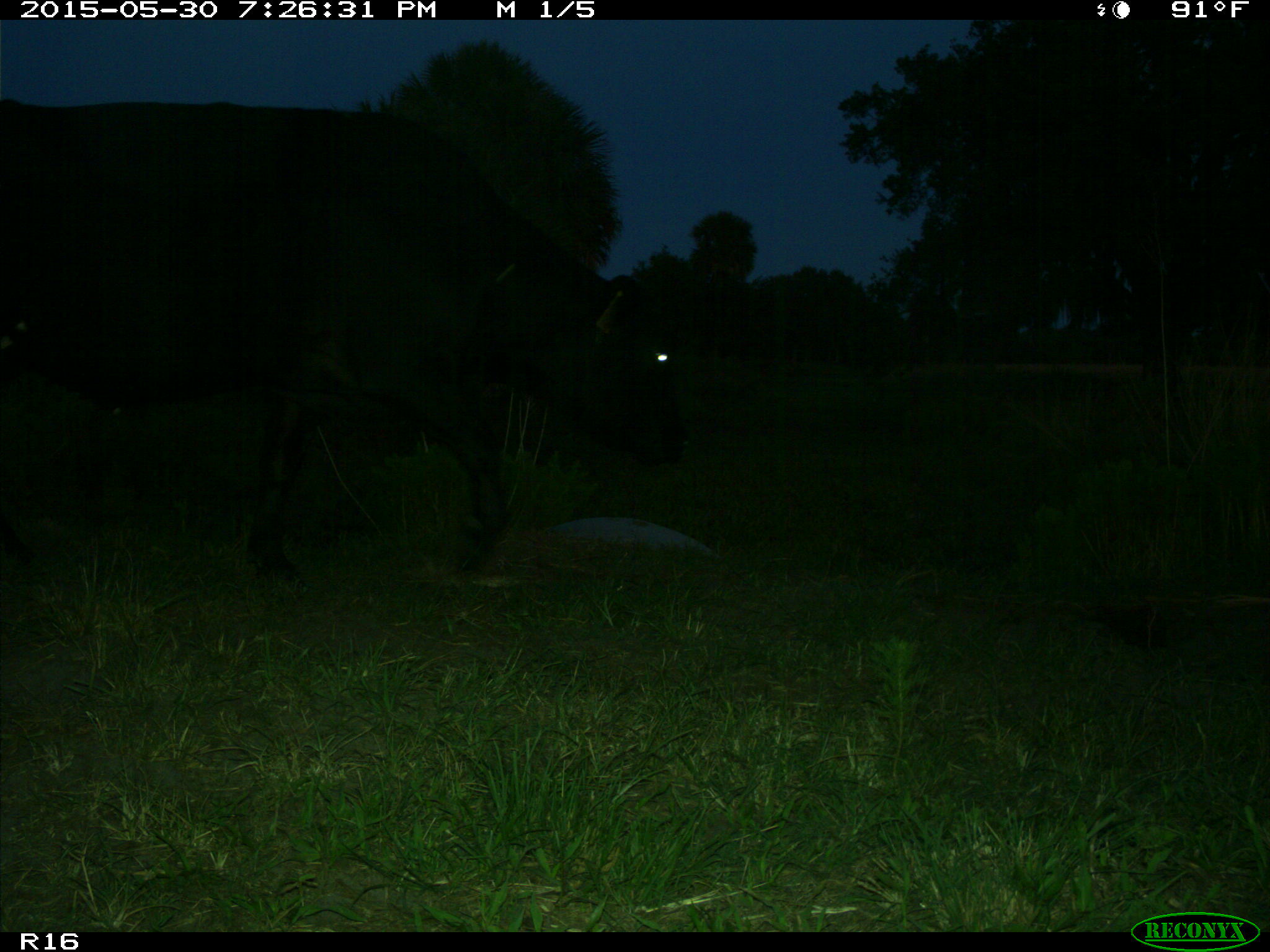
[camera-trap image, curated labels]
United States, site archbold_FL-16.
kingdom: Animalia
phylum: Chordata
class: Mammalia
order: Artiodactyla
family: Bovidae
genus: Bos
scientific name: Bos taurus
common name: domestic cow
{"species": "Bos taurus (domestic cow)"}